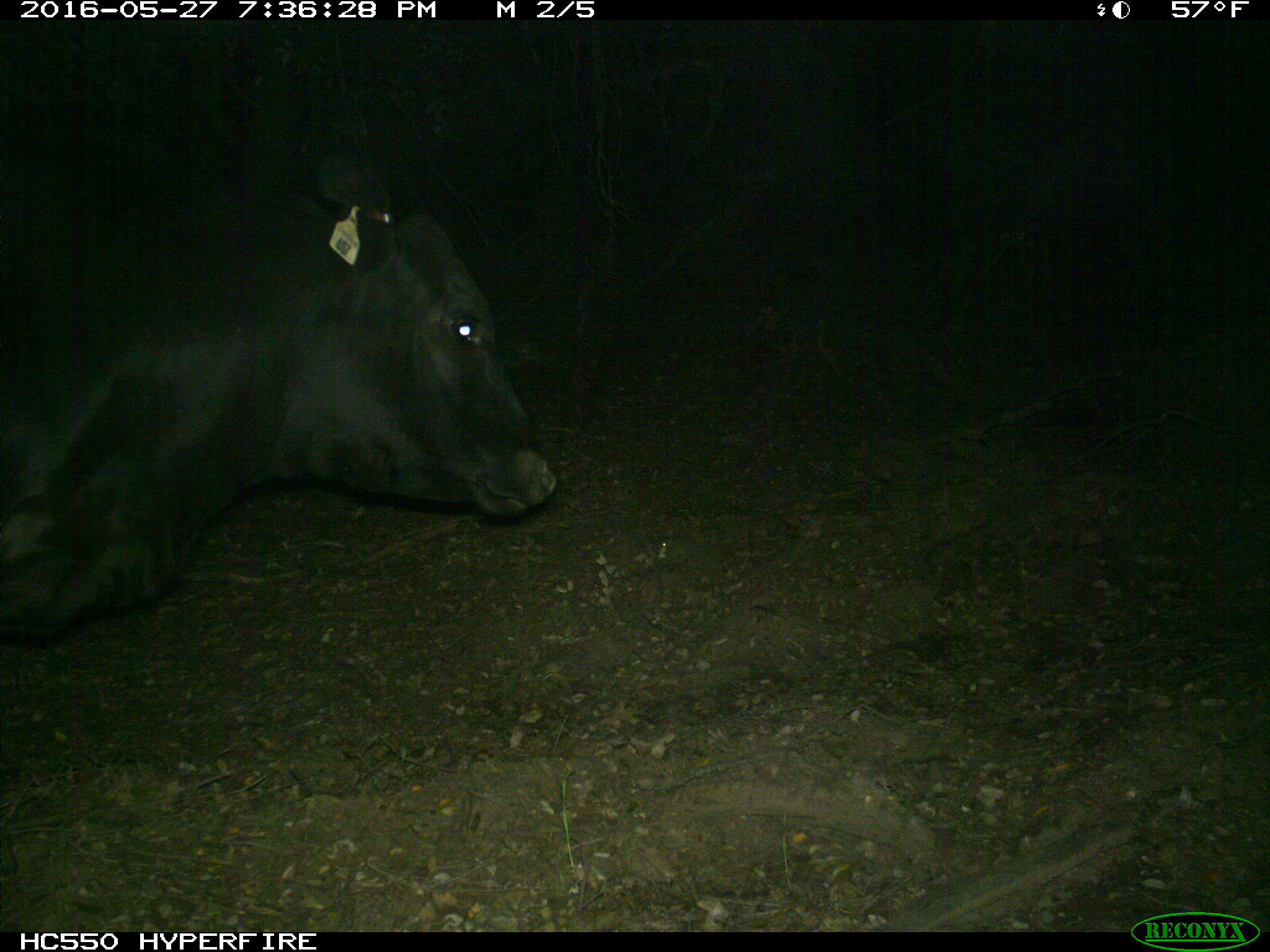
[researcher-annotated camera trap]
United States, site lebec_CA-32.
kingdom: Animalia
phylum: Chordata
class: Mammalia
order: Artiodactyla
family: Bovidae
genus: Bos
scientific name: Bos taurus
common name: domestic cow